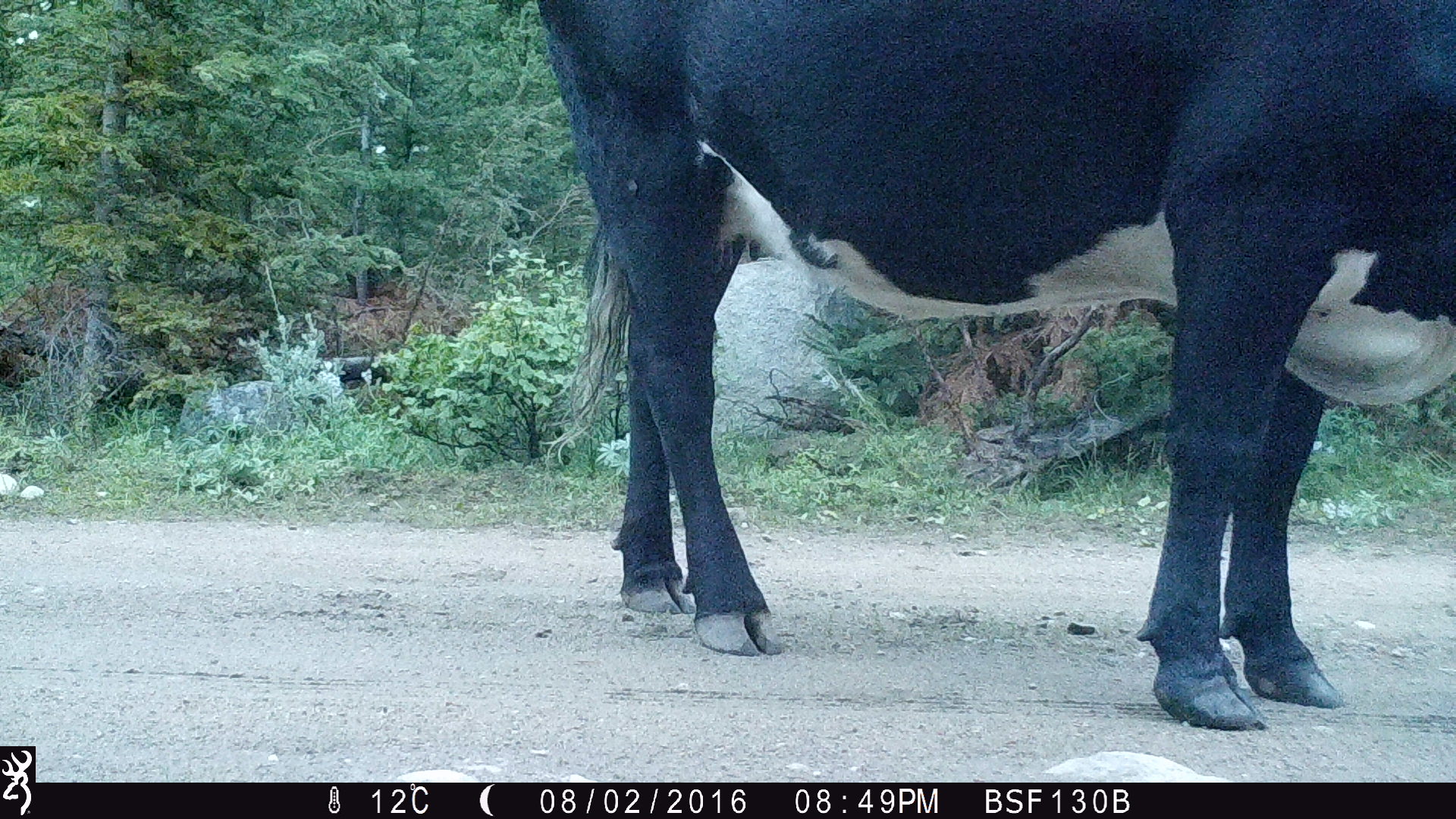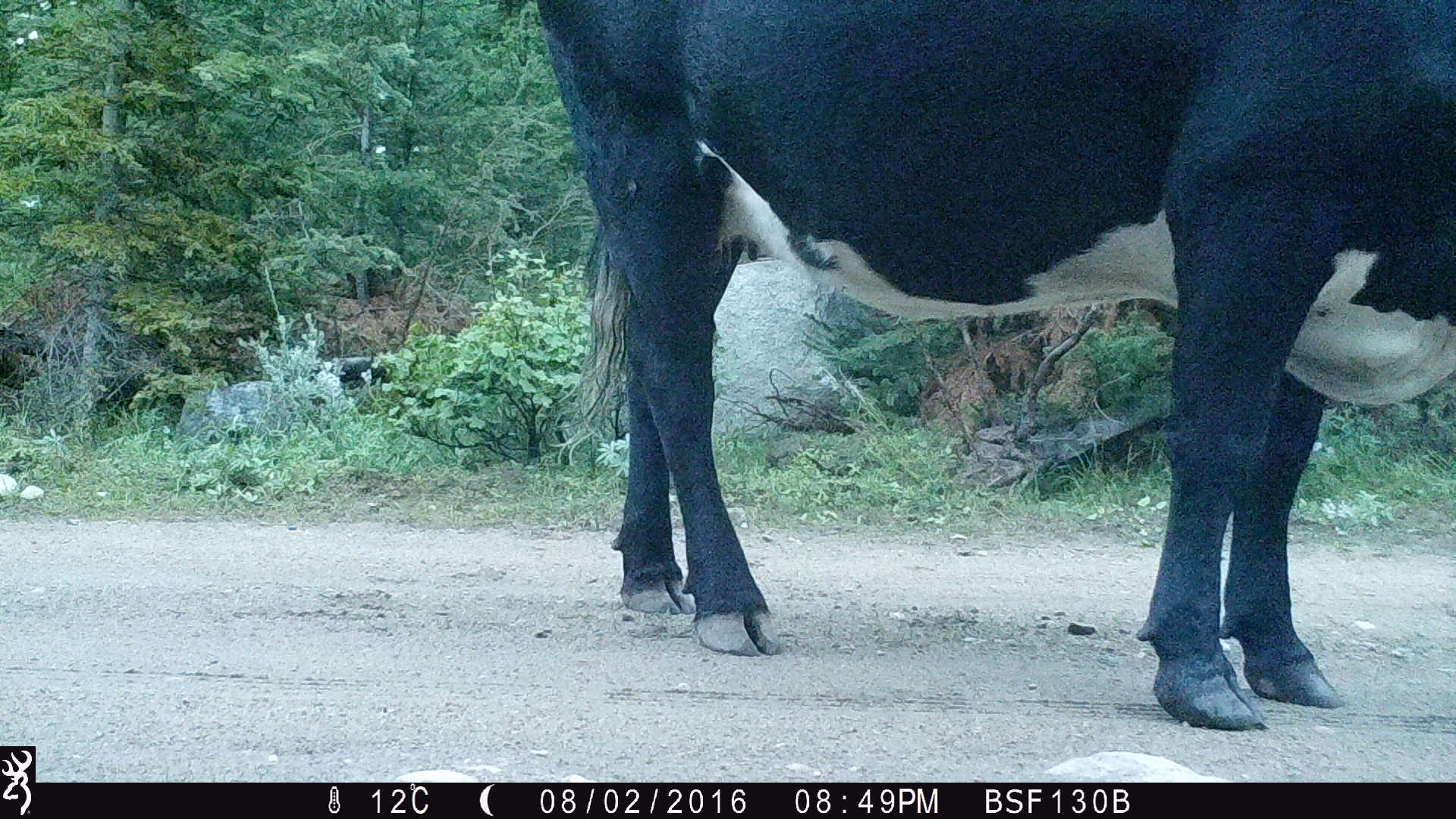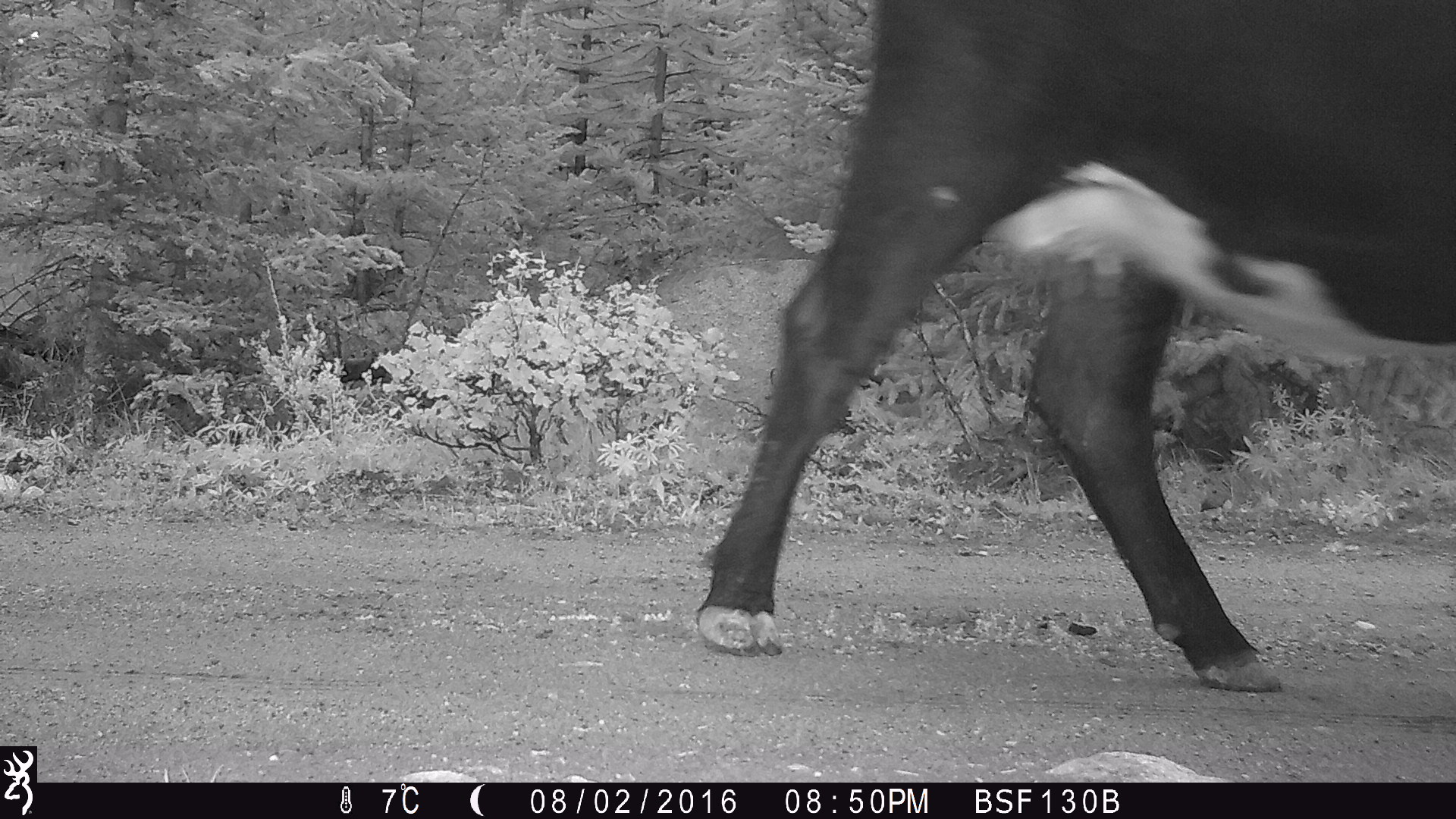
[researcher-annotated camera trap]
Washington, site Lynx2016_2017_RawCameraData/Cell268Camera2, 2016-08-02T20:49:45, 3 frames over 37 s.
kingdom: Animalia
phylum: Chordata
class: Mammalia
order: Artiodactyla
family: Bovidae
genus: Bos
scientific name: Bos taurus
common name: domestic cattle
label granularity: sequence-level